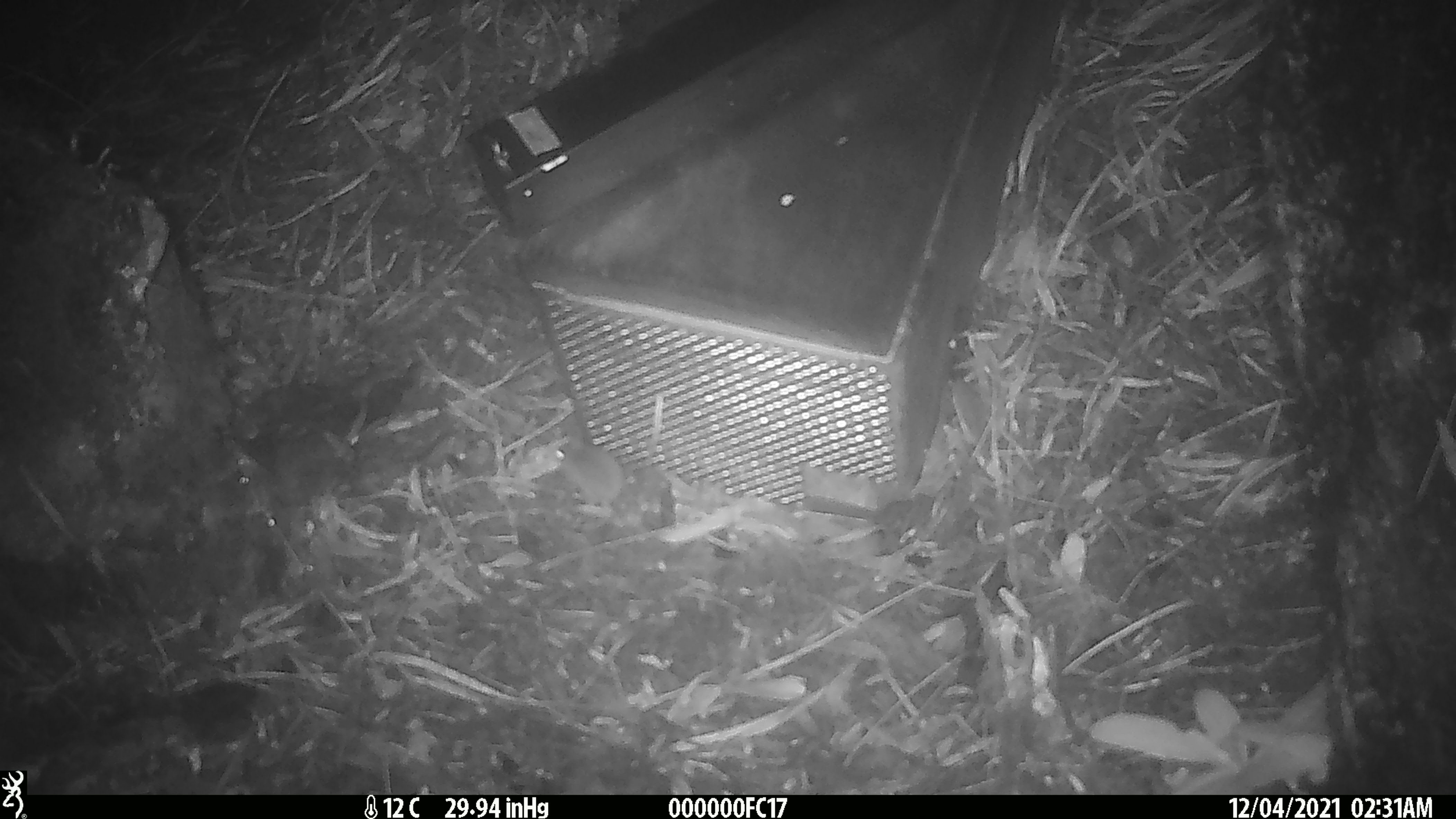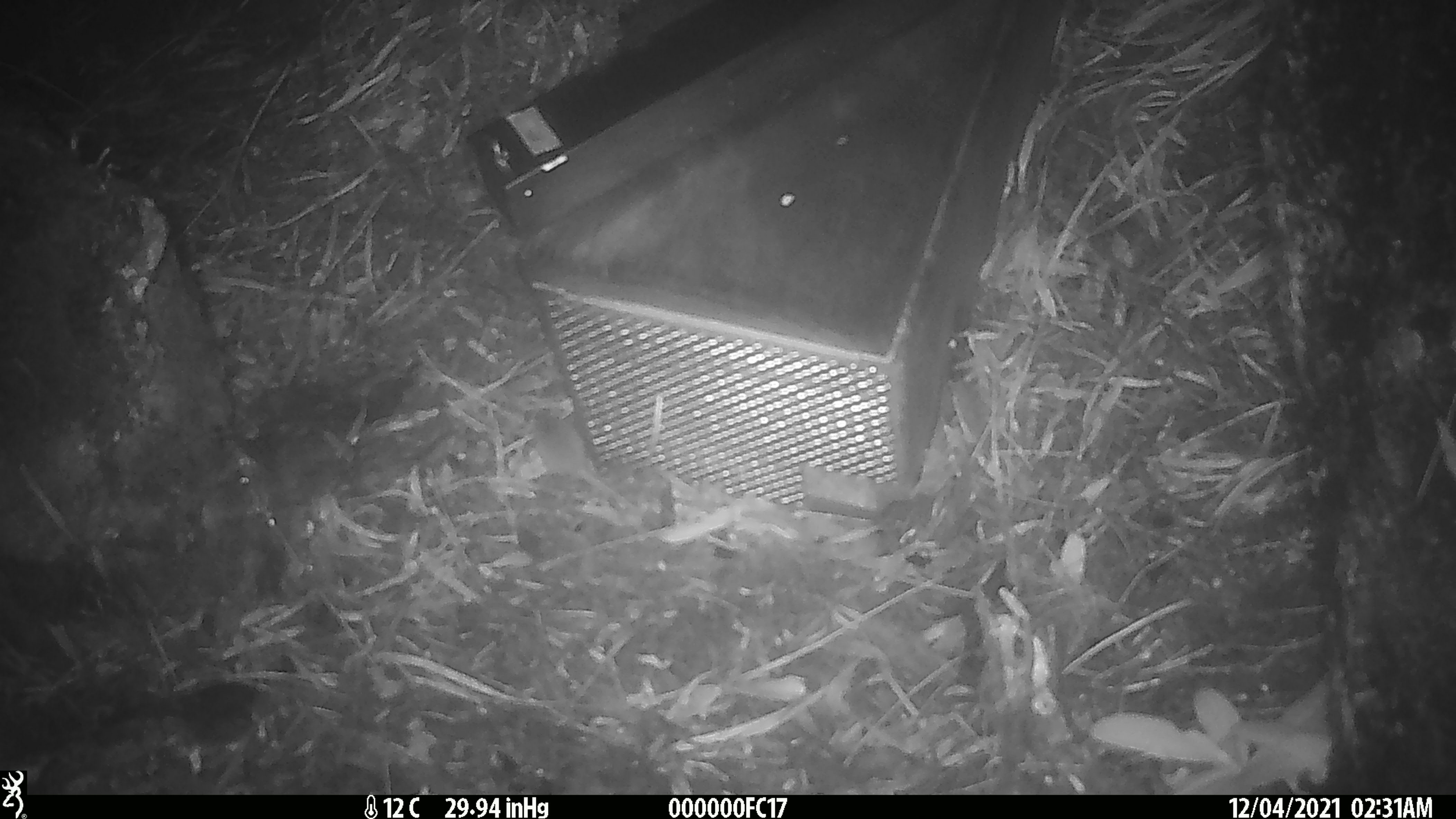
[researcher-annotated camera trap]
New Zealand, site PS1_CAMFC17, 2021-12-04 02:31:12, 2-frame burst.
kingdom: Animalia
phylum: Chordata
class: Mammalia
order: Rodentia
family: Muridae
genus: Mus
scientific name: Mus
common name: mouse